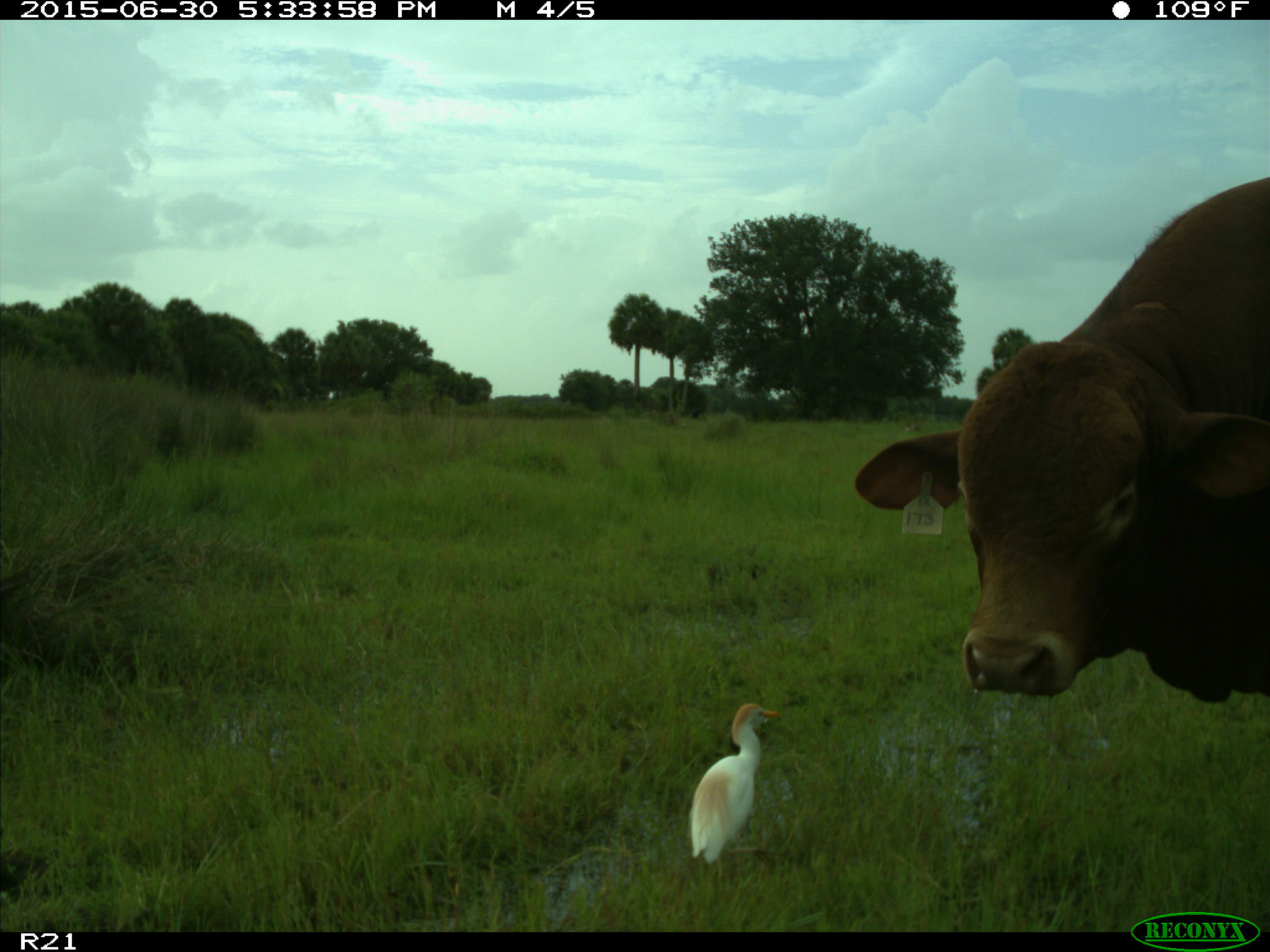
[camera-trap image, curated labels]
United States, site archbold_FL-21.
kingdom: Animalia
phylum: Chordata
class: Mammalia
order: Artiodactyla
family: Bovidae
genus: Bos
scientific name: Bos taurus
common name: domestic cow